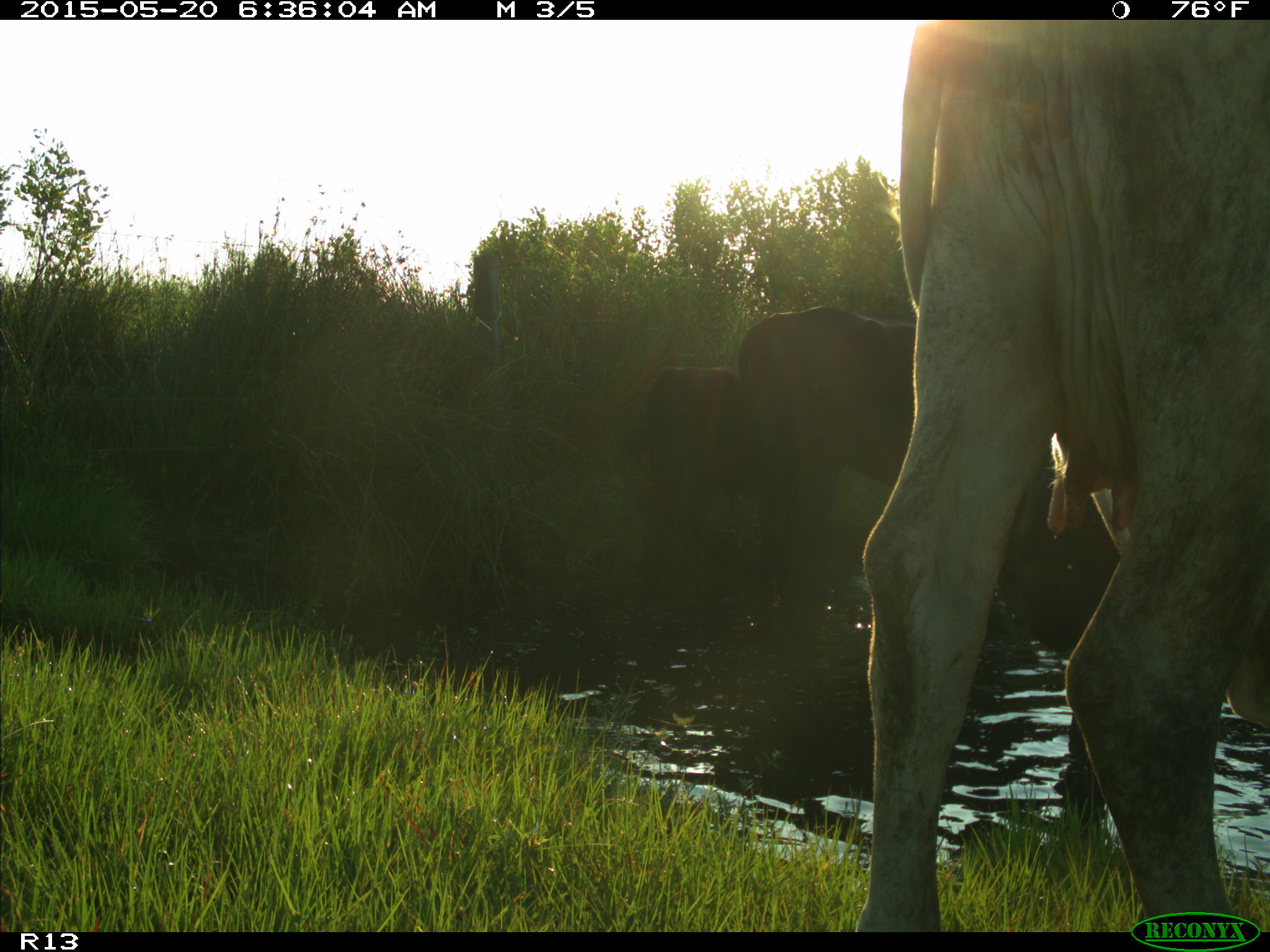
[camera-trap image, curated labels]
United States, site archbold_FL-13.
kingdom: Animalia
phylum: Chordata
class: Mammalia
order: Artiodactyla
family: Bovidae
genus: Bos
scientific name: Bos taurus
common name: domestic cow